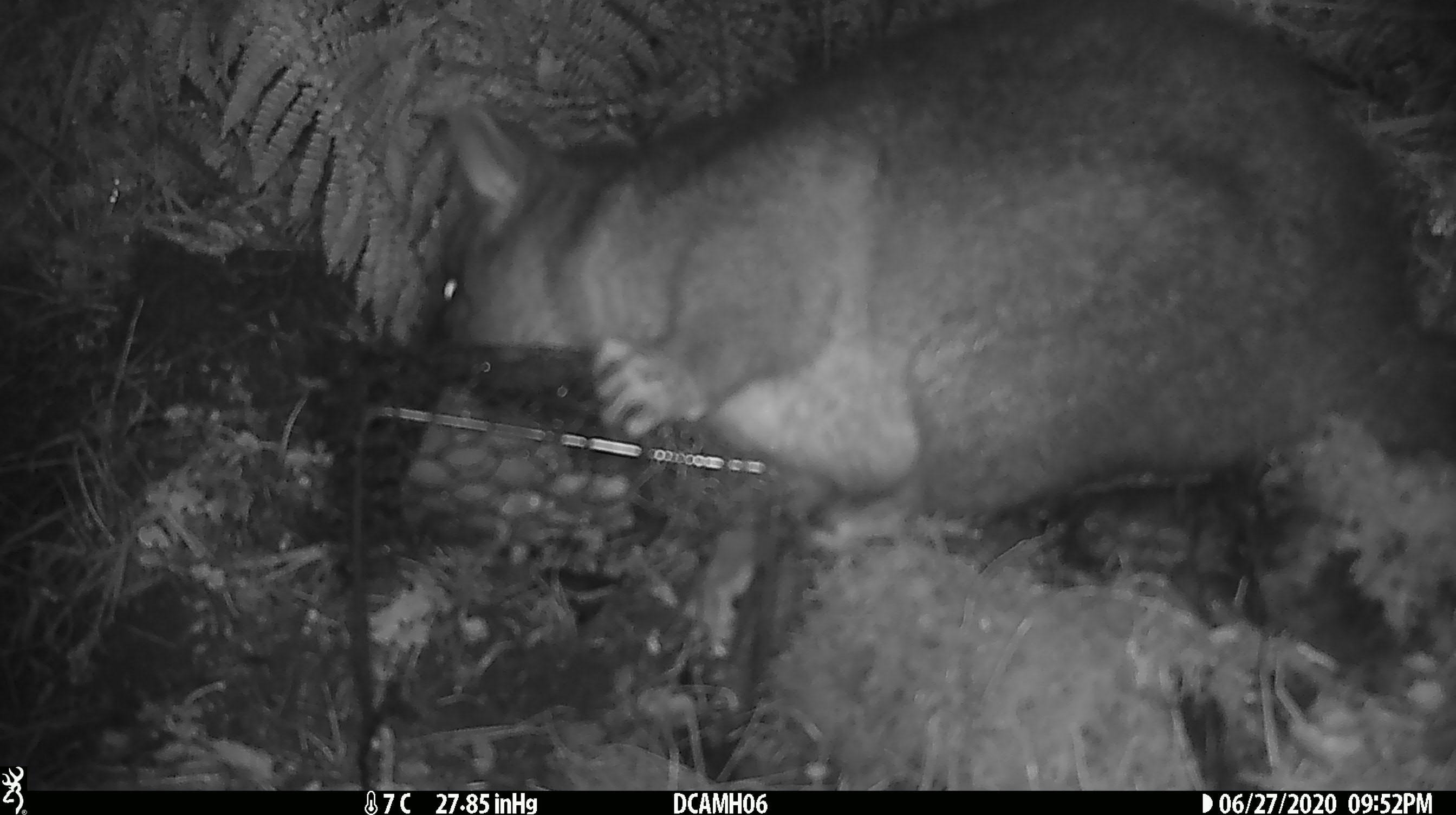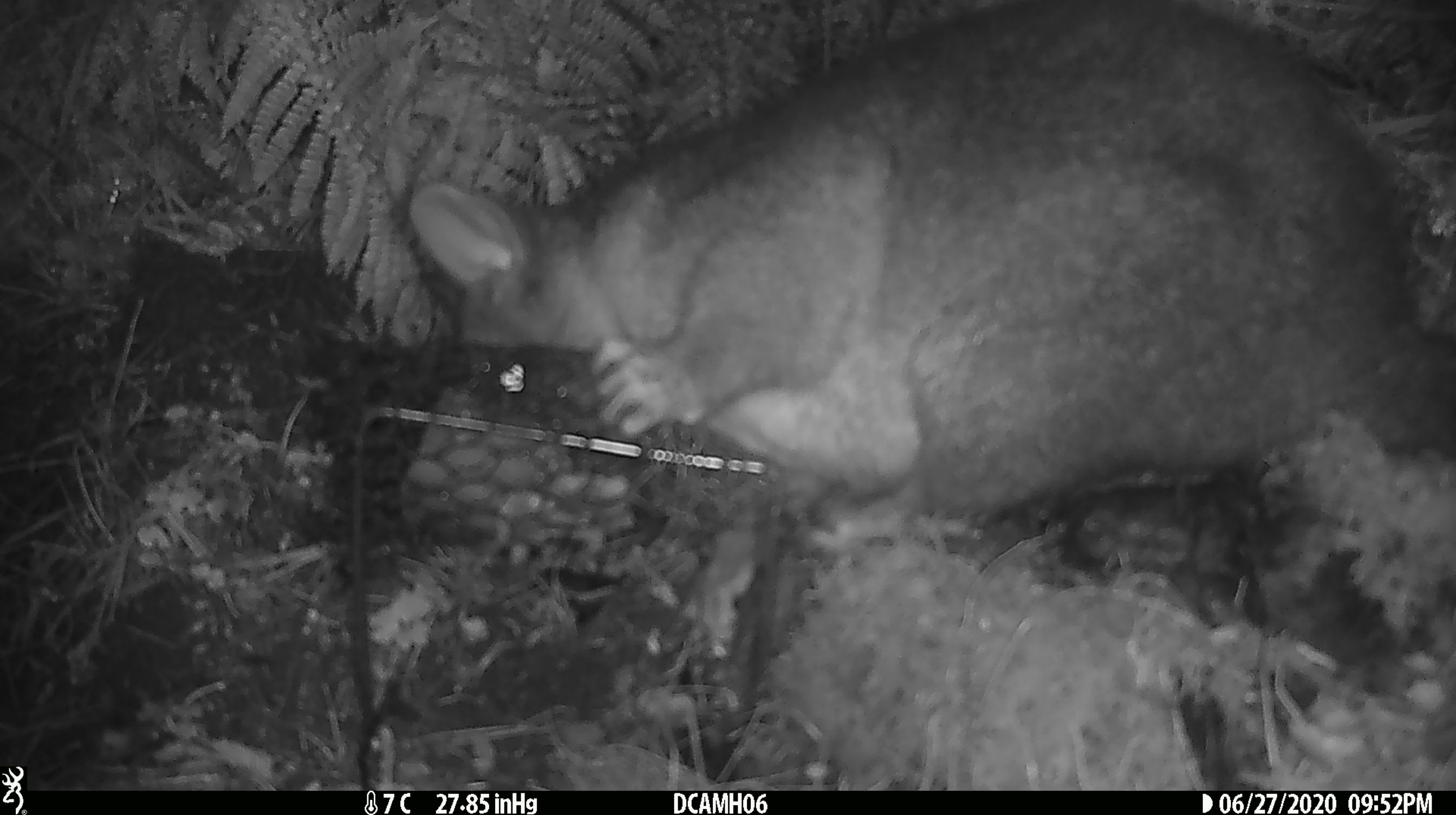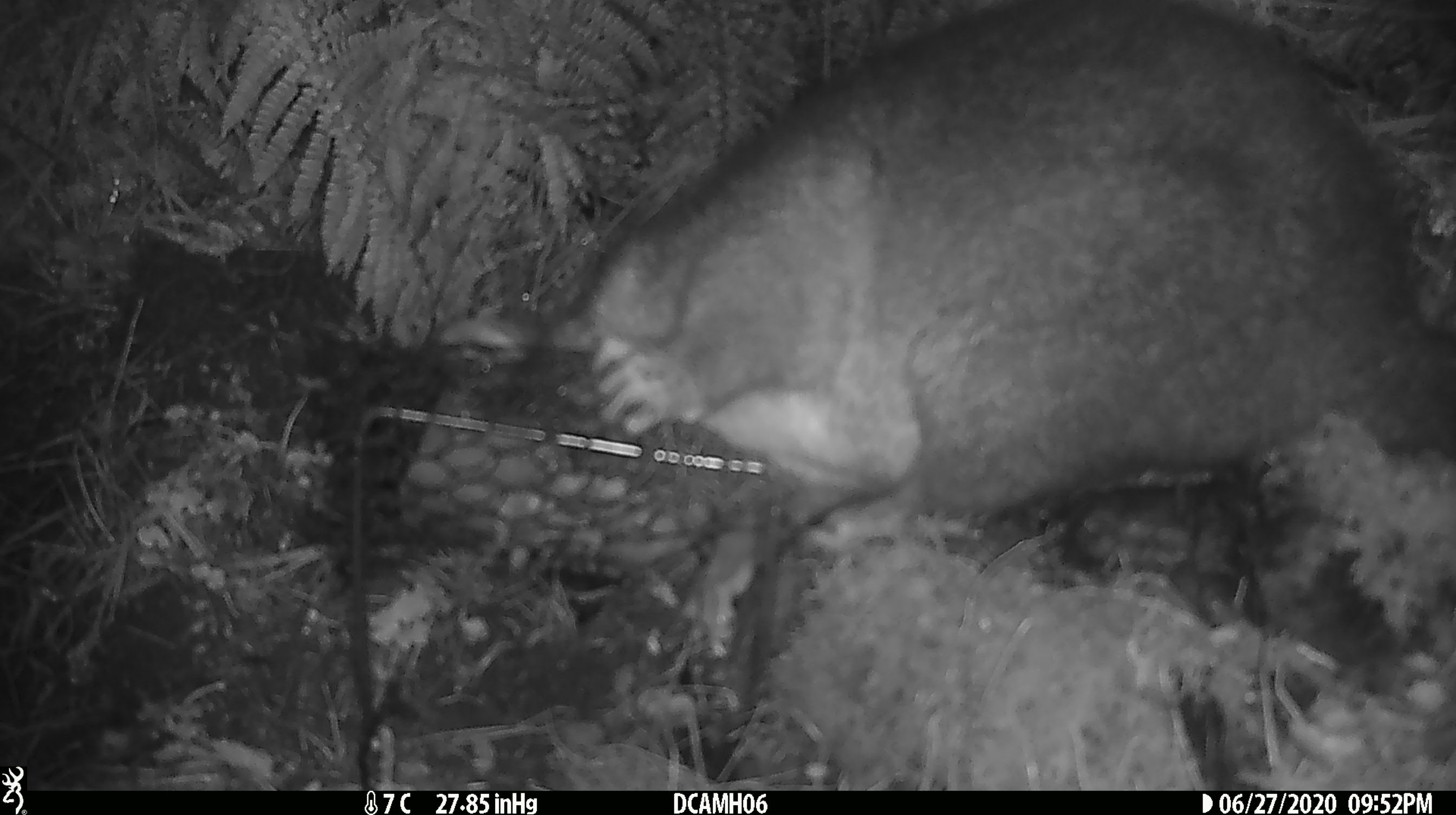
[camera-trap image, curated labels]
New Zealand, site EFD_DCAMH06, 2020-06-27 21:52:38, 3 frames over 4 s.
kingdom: Animalia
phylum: Chordata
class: Mammalia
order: Diprotodontia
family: Phalangeridae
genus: Trichosurus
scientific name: Trichosurus vulpecula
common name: common brushtail possum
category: possum